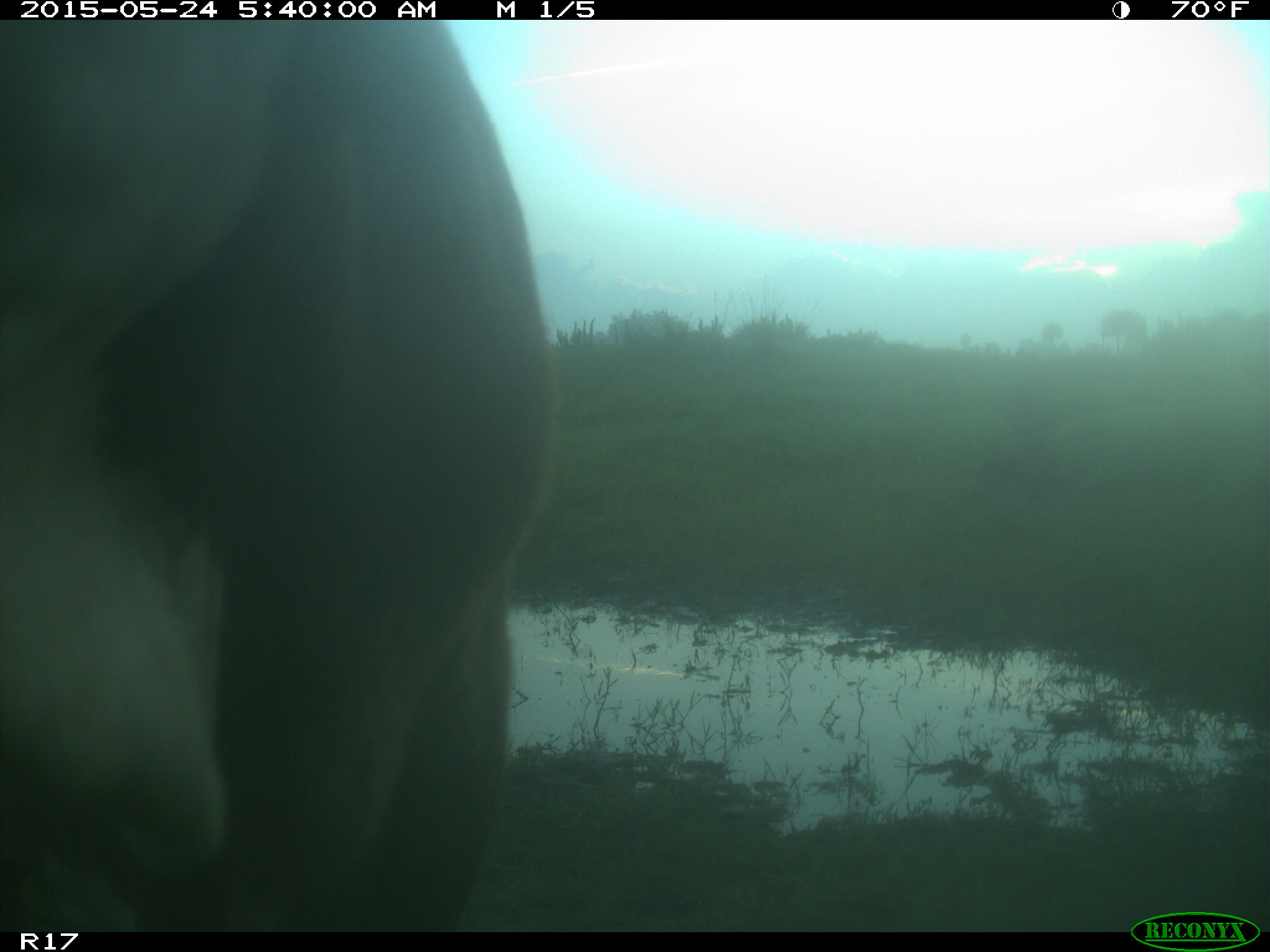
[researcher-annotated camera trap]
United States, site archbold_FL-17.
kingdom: Animalia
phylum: Chordata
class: Mammalia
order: Artiodactyla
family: Bovidae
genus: Bos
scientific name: Bos taurus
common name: domestic cow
Bos taurus (domestic cow).